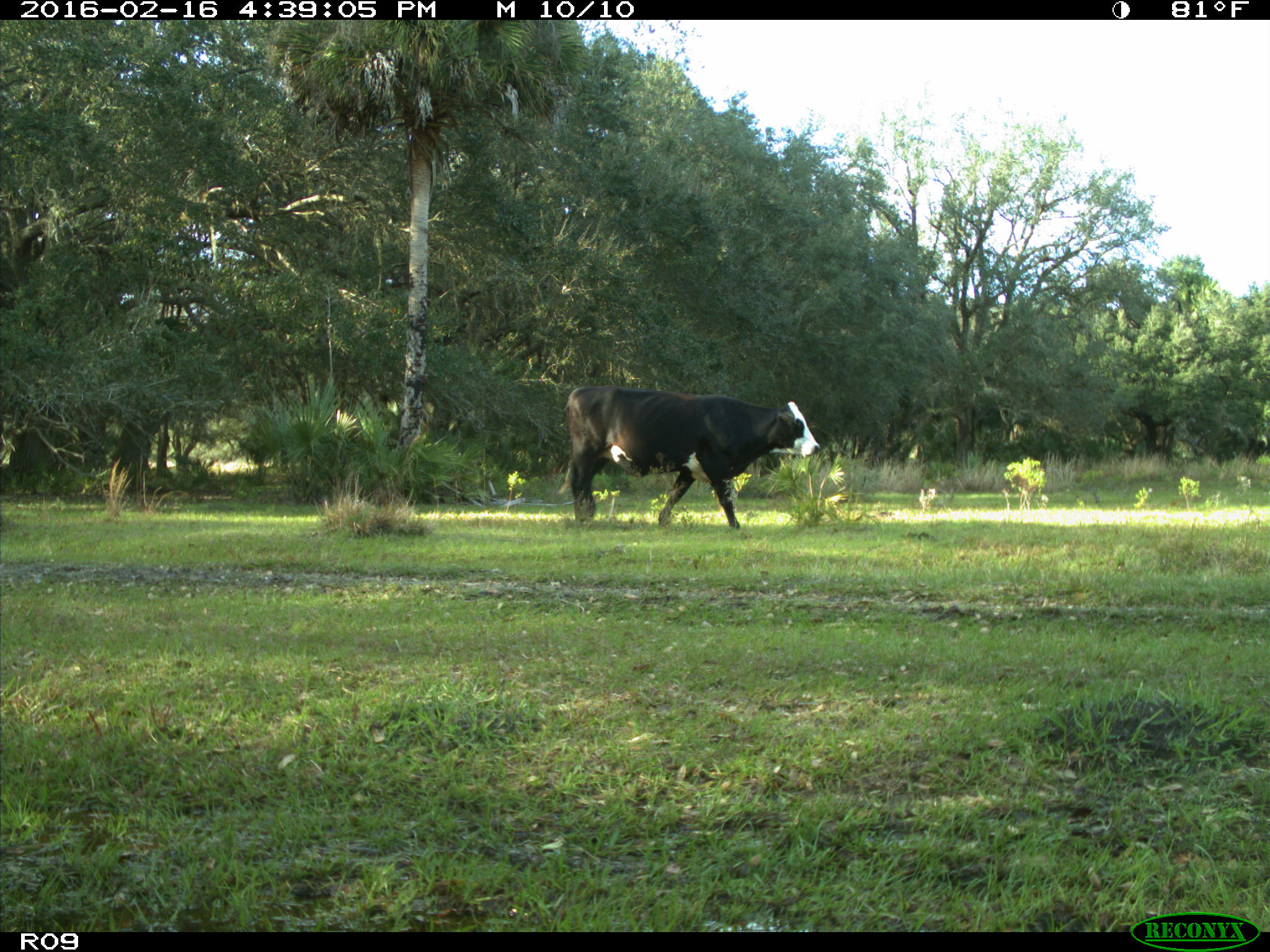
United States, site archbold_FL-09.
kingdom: Animalia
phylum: Chordata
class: Mammalia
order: Artiodactyla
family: Bovidae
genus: Bos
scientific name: Bos taurus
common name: domestic cow